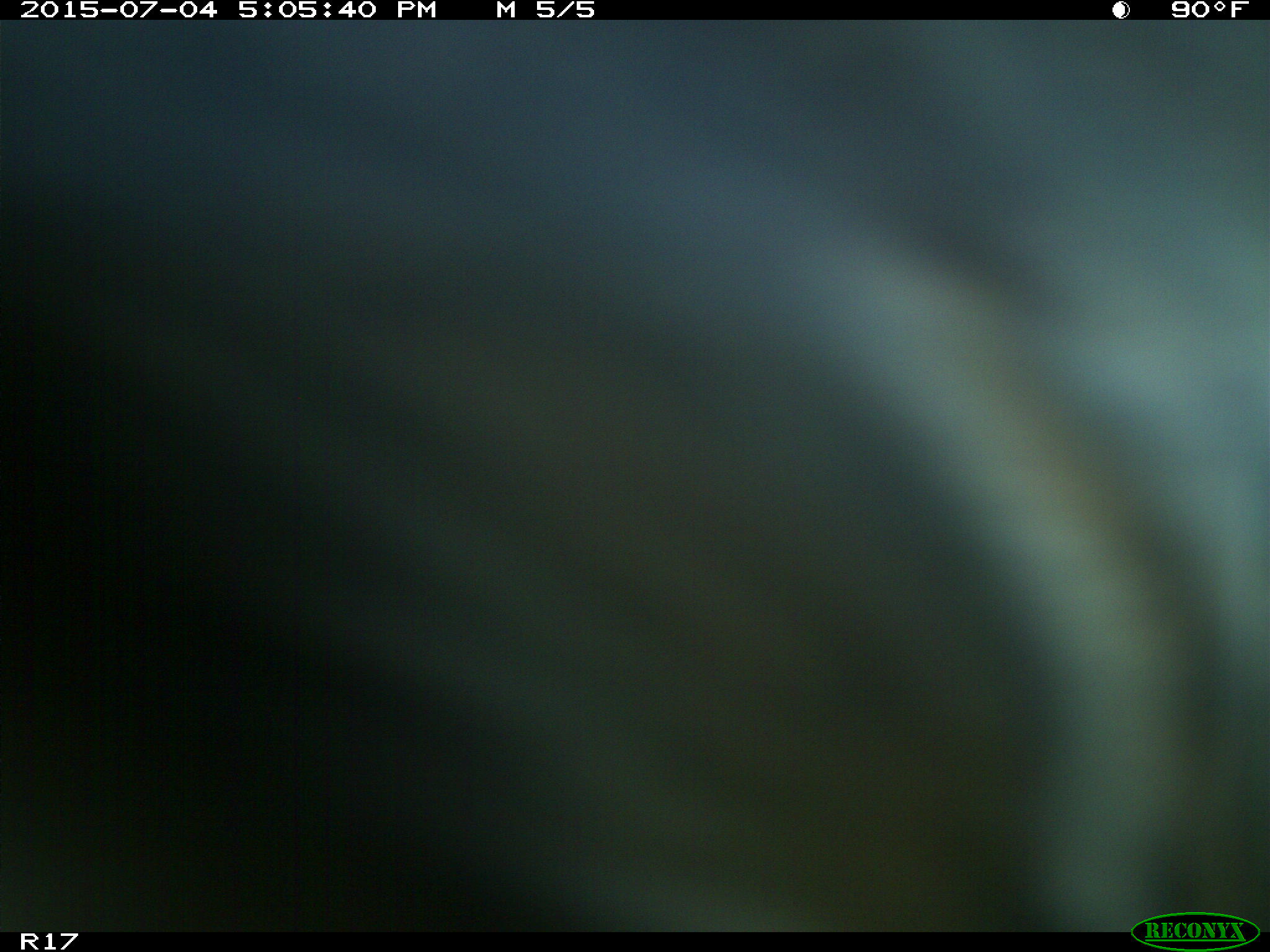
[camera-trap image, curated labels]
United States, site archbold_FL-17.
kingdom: Animalia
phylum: Chordata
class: Mammalia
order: Artiodactyla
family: Bovidae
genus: Bos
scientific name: Bos taurus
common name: domestic cow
Bos taurus (domestic cow).